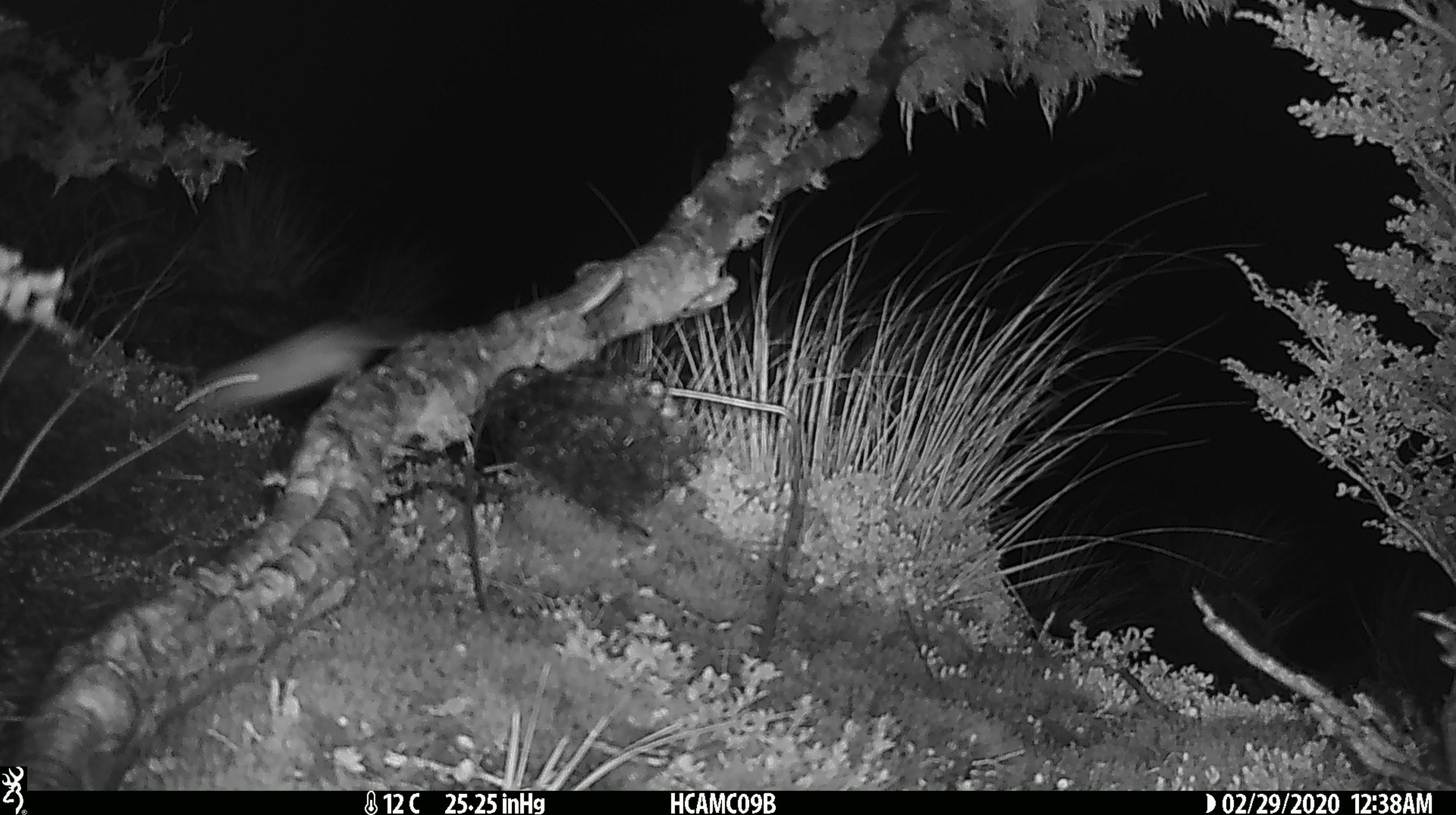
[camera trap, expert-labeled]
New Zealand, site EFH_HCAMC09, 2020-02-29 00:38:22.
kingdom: Animalia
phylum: Chordata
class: Mammalia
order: Rodentia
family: Muridae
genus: Mus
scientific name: Mus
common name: mouse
Mouse (Mus).